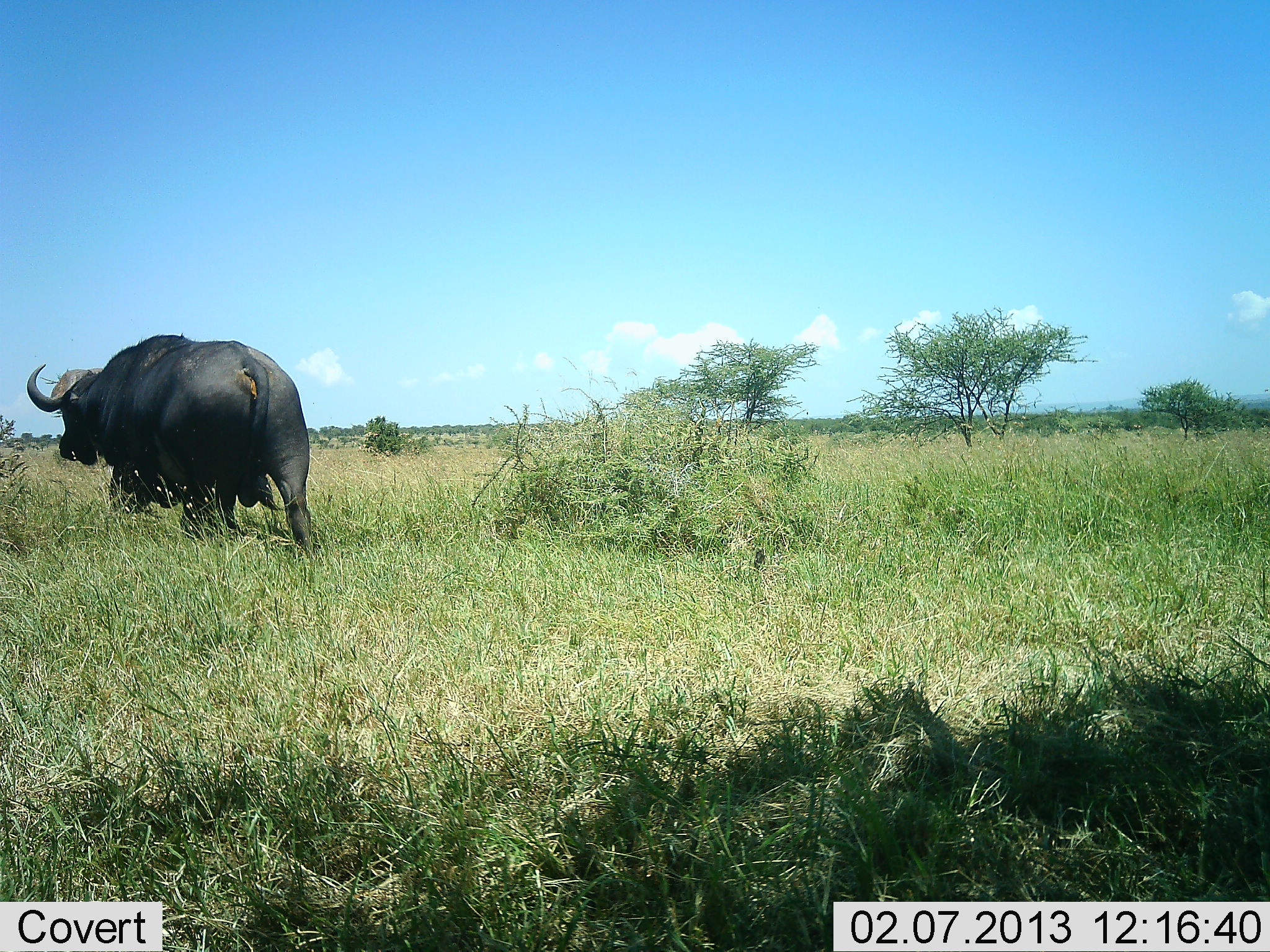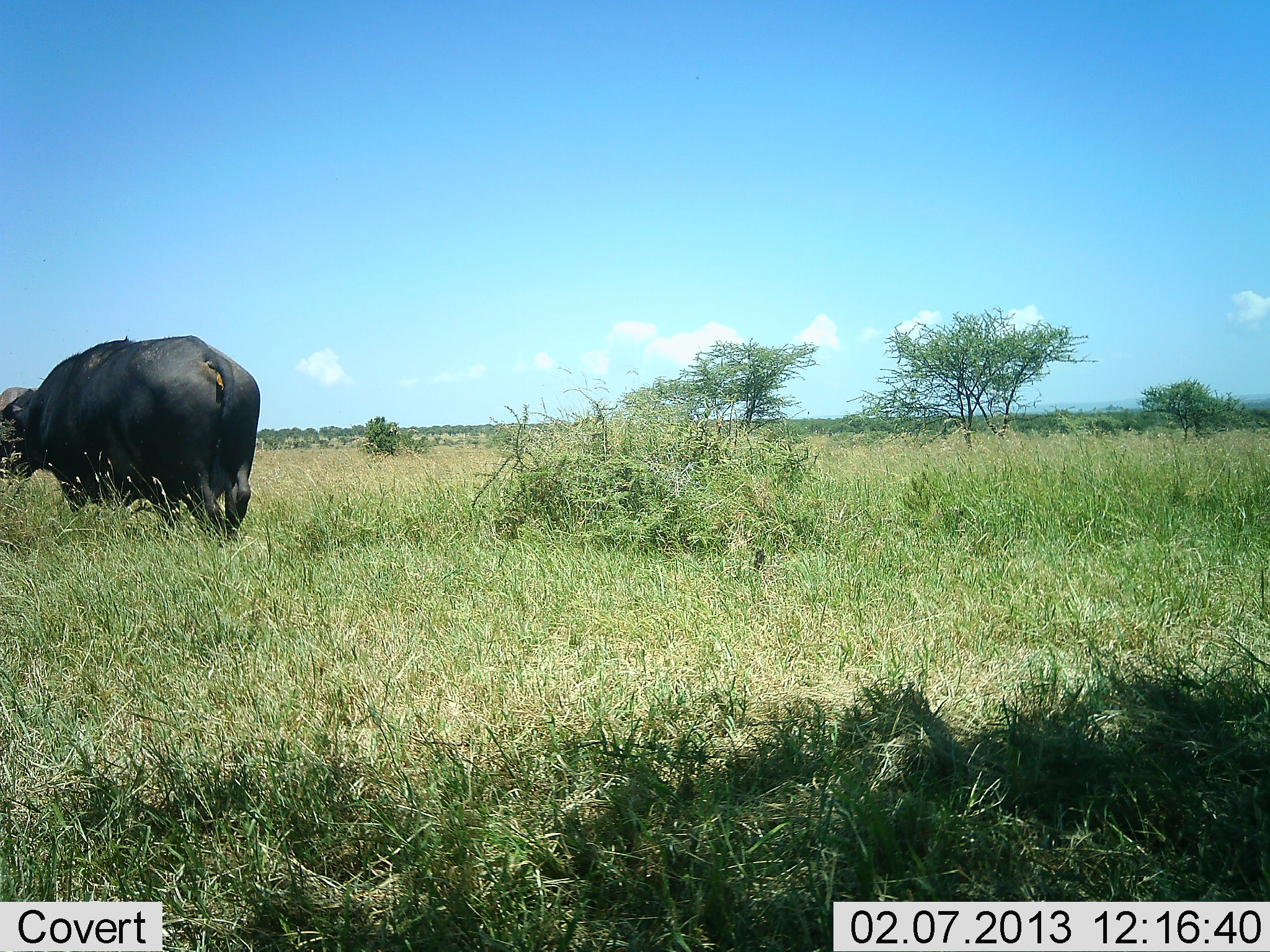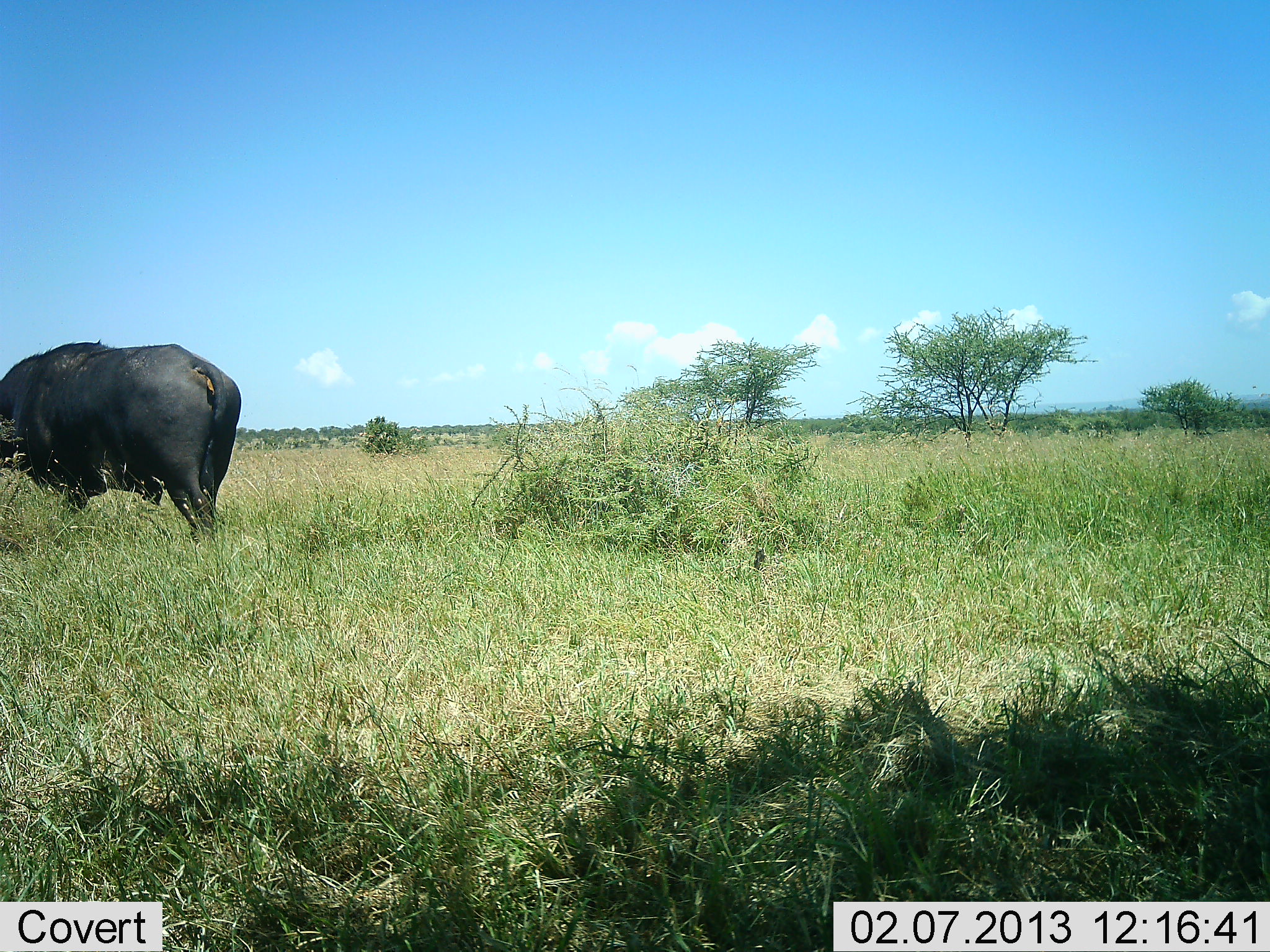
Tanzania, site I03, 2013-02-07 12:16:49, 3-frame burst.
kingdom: Animalia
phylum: Chordata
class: Mammalia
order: Artiodactyla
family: Bovidae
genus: Syncerus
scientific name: Syncerus caffer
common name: cape buffalo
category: buffalo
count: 1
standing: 11%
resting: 0%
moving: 89%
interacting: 0%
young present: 0%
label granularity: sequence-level